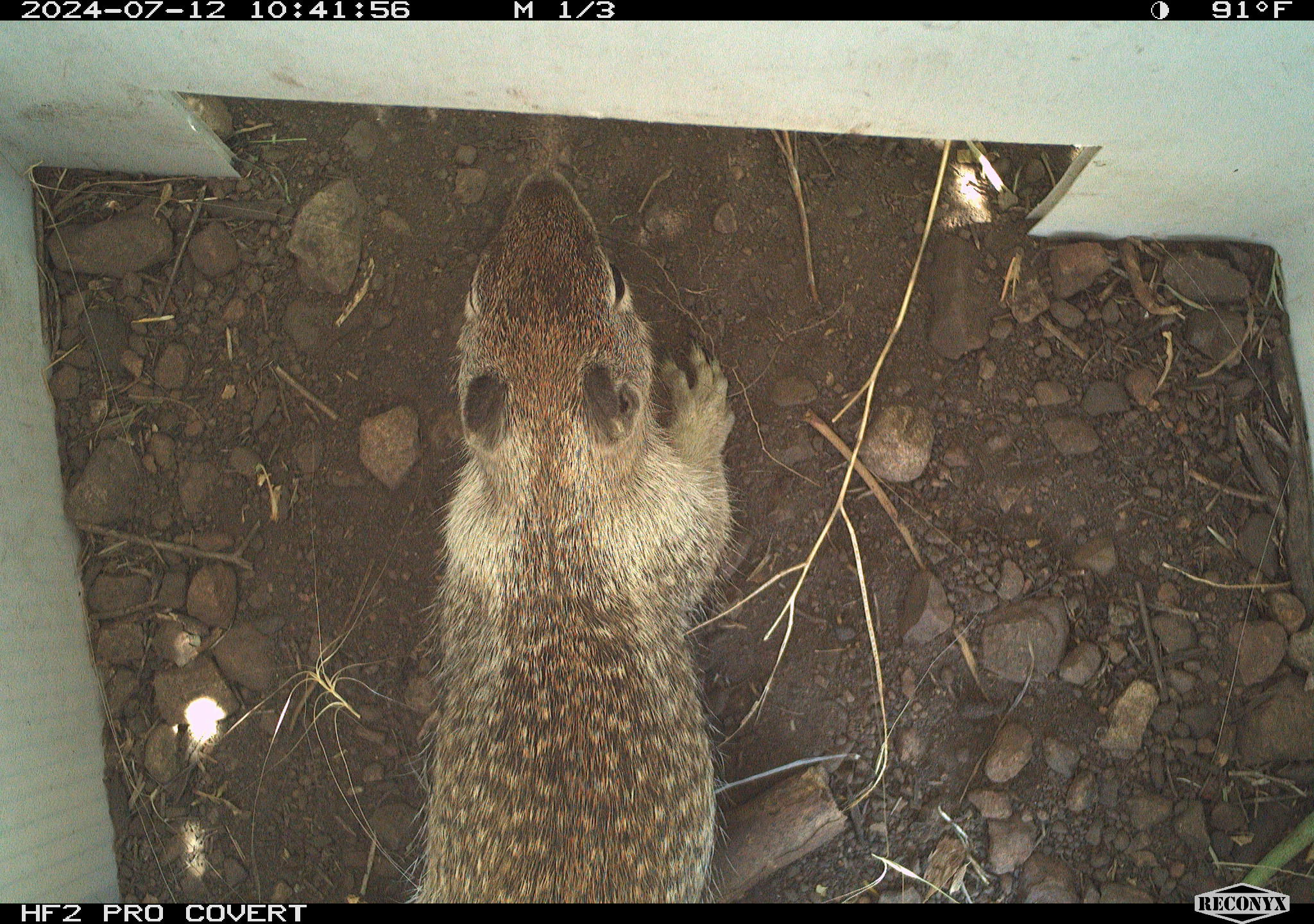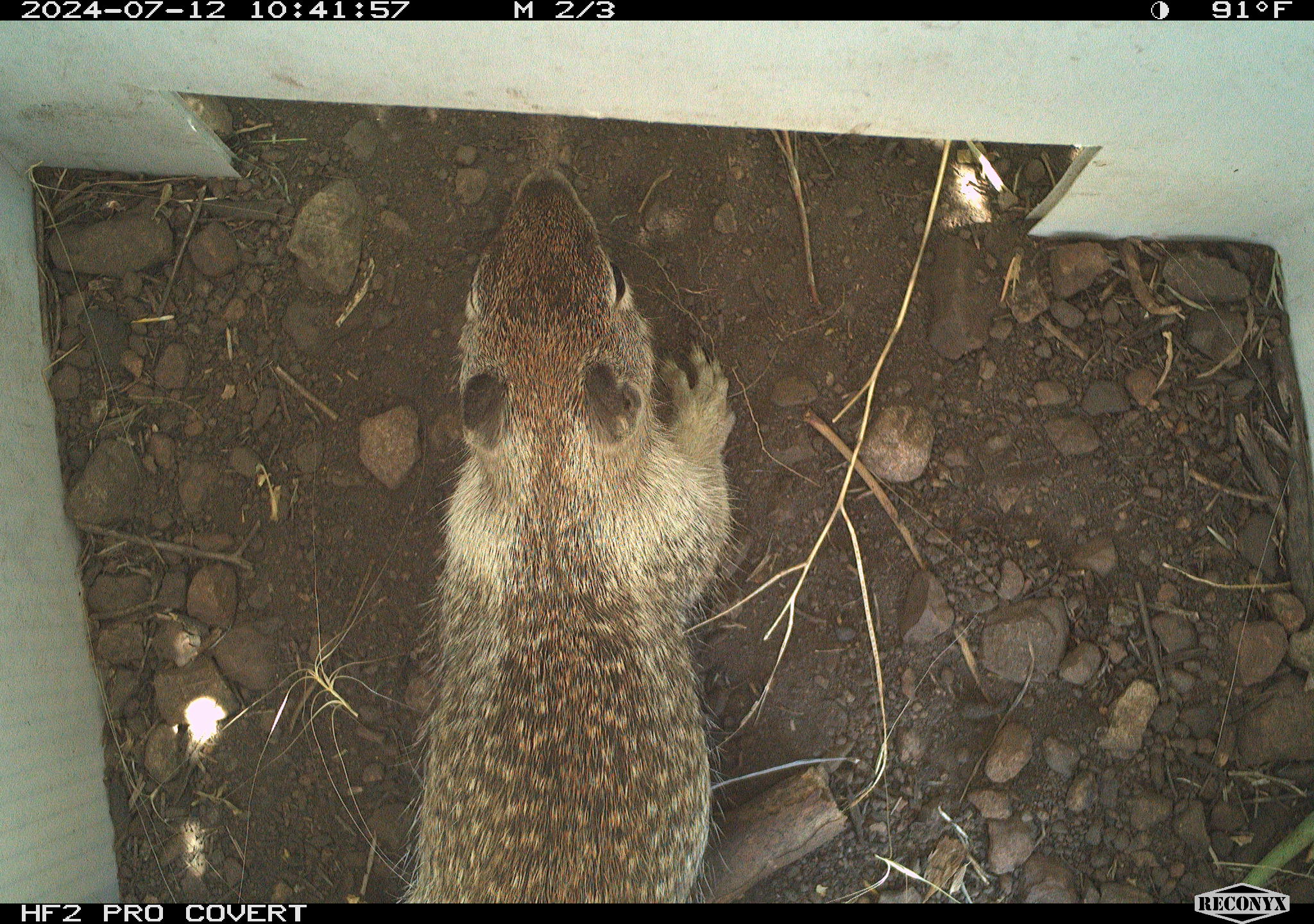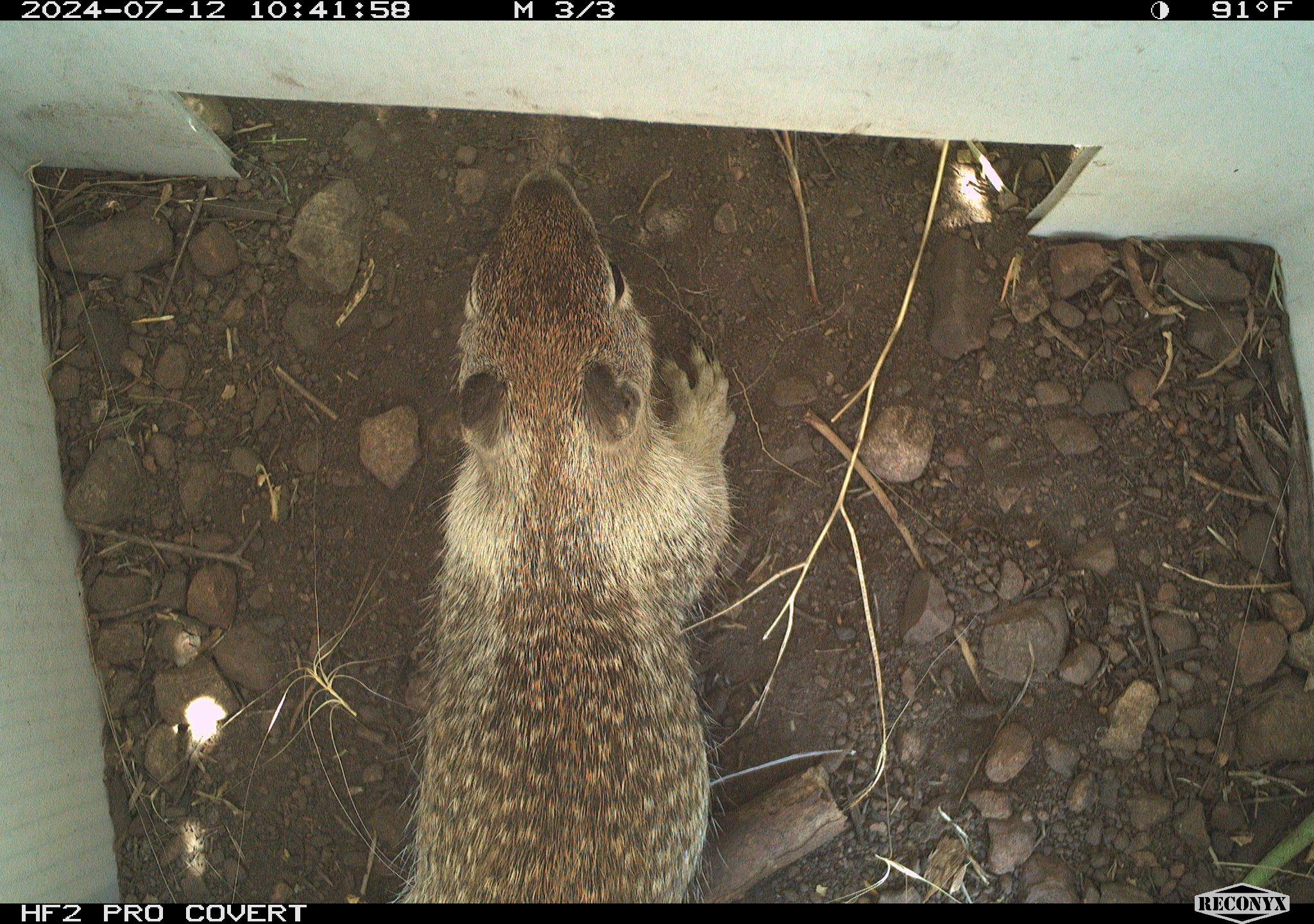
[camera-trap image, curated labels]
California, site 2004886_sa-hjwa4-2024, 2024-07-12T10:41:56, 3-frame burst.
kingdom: Animalia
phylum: Chordata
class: Mammalia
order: Rodentia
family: Sciuridae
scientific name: Sciuridae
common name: squirrels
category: sciuridae family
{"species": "sciuridae family (squirrels) (Sciuridae)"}